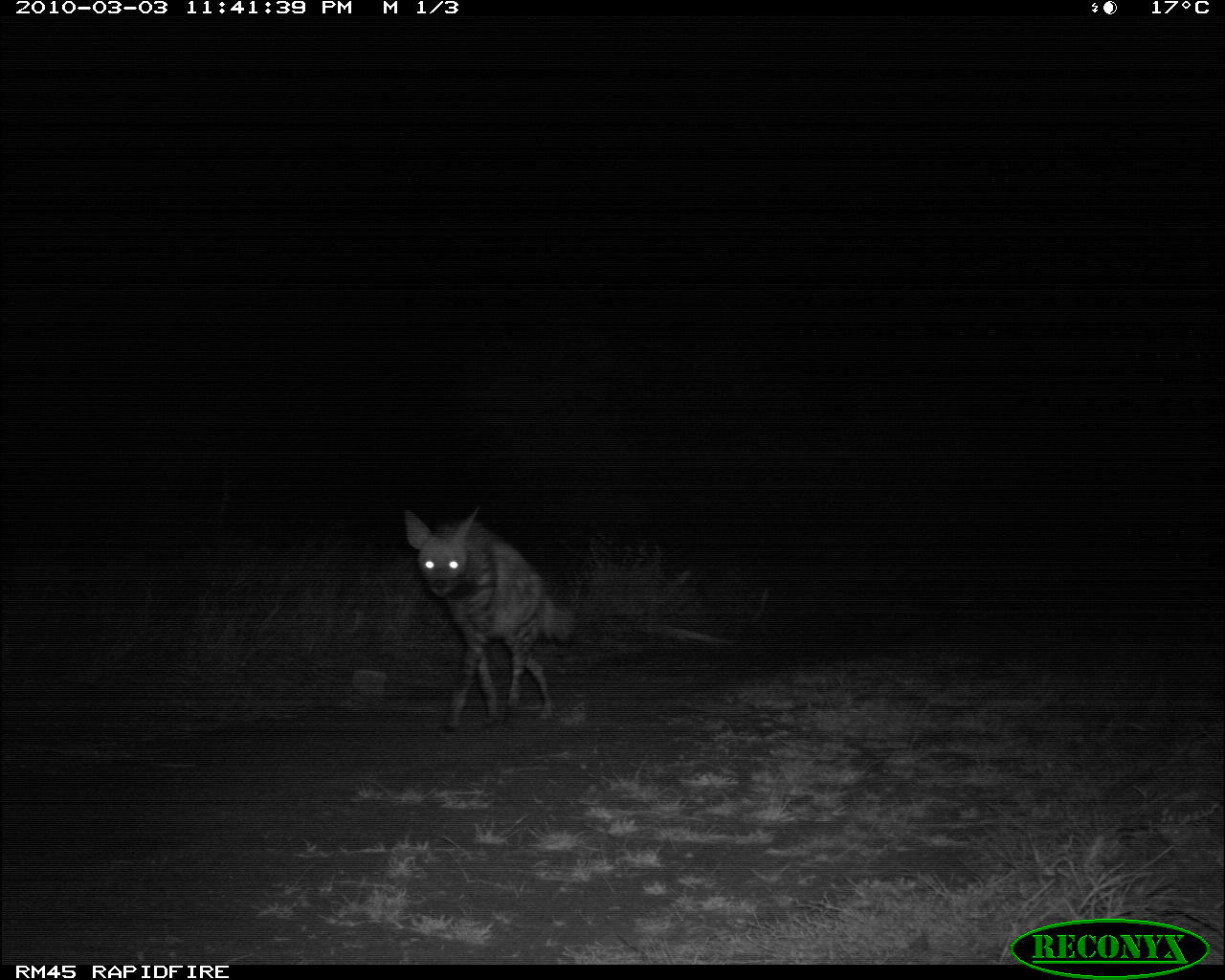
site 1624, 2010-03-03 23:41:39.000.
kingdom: Animalia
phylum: Chordata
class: Mammalia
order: Carnivora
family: Hyaenidae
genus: Hyaena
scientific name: Hyaena hyaena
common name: striped hyena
Hyaena hyaena (striped hyena), count 1.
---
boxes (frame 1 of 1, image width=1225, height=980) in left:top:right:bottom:
hyaena hyaena: 403:504:581:736